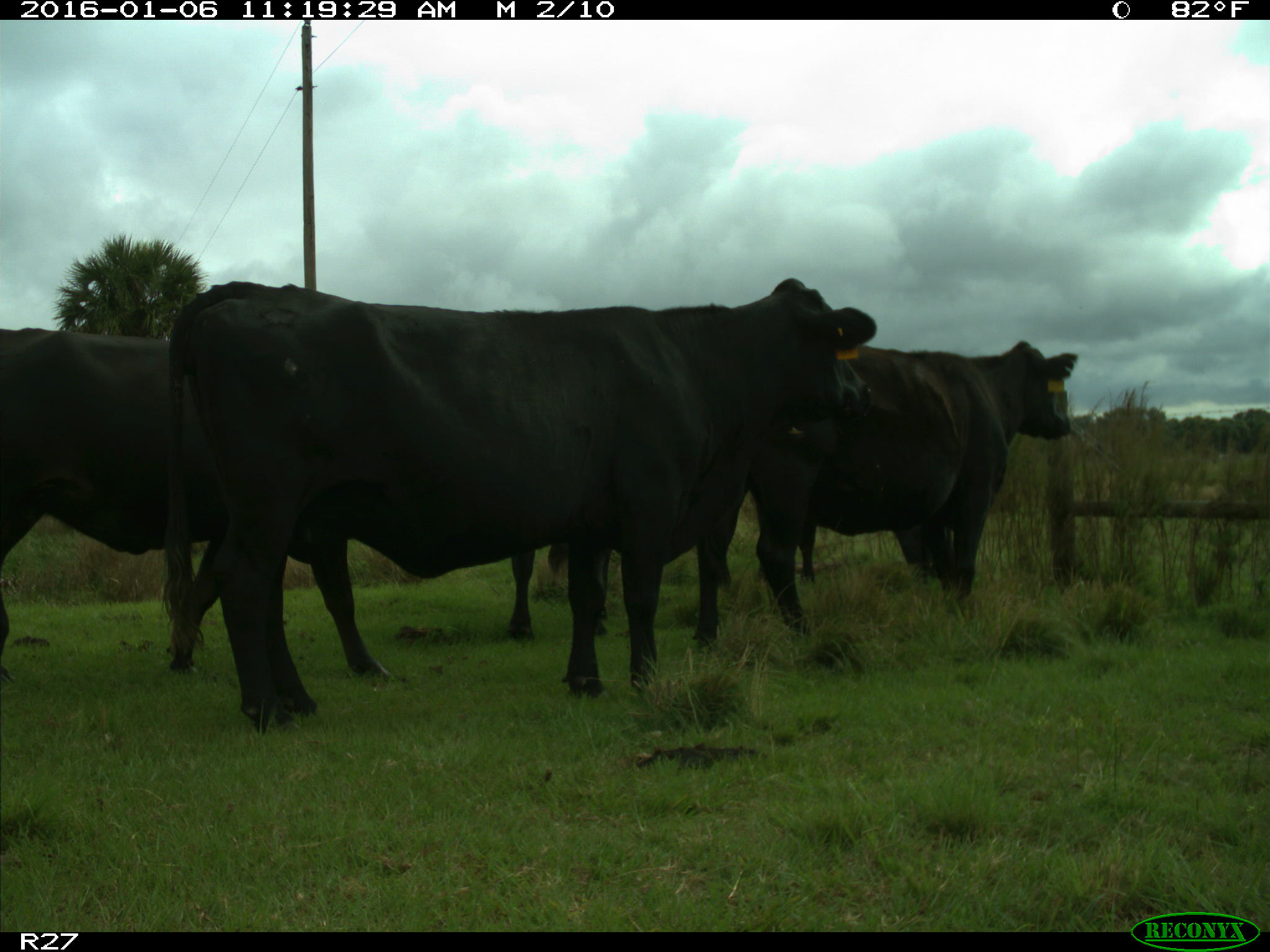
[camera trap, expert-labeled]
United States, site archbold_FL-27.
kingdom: Animalia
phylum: Chordata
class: Mammalia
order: Artiodactyla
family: Bovidae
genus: Bos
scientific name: Bos taurus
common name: domestic cow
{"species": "Bos taurus (domestic cow)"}